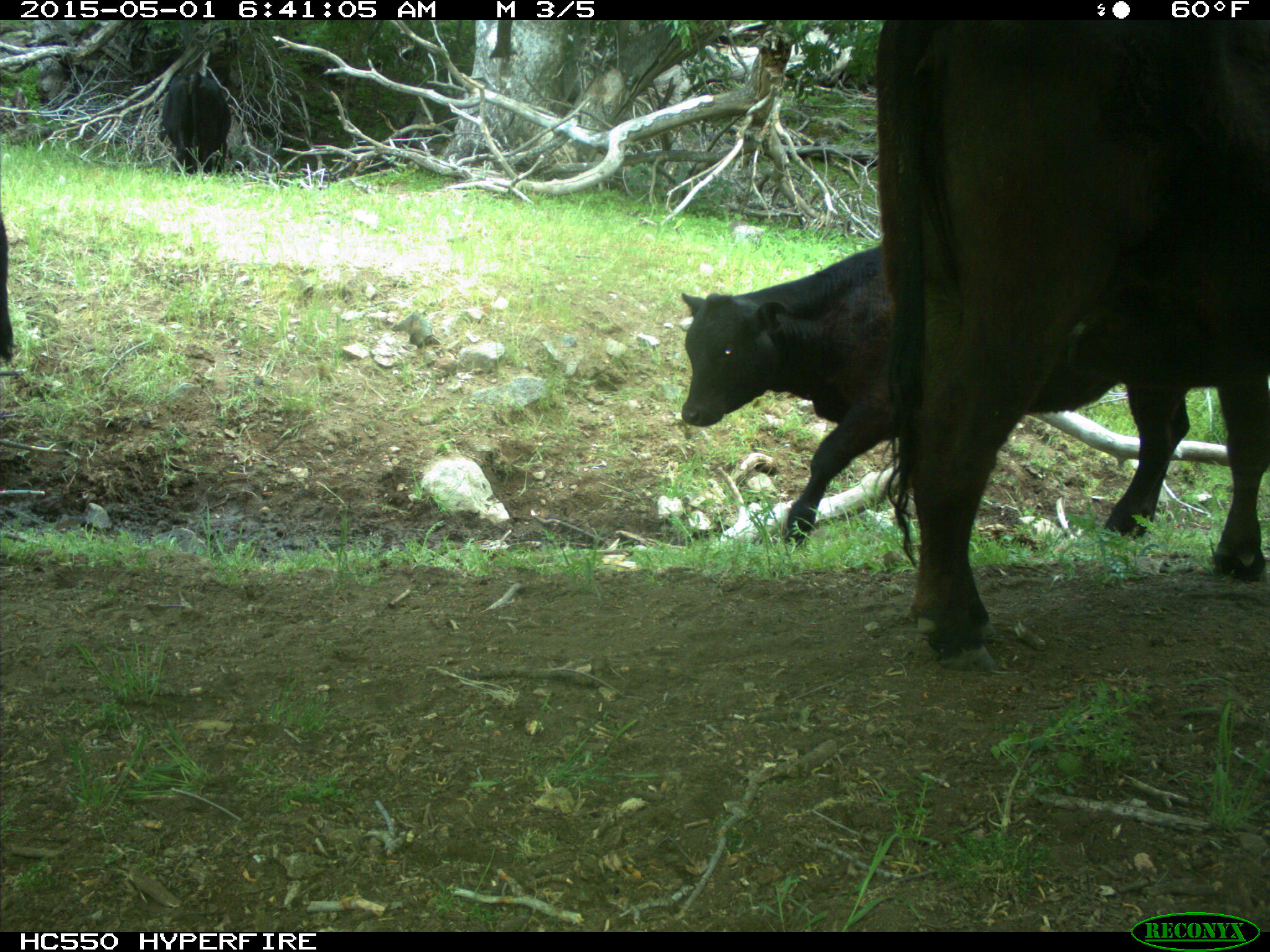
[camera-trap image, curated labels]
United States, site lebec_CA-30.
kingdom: Animalia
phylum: Chordata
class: Mammalia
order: Artiodactyla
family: Bovidae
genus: Bos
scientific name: Bos taurus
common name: domestic cow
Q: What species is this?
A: Bos taurus (domestic cow).